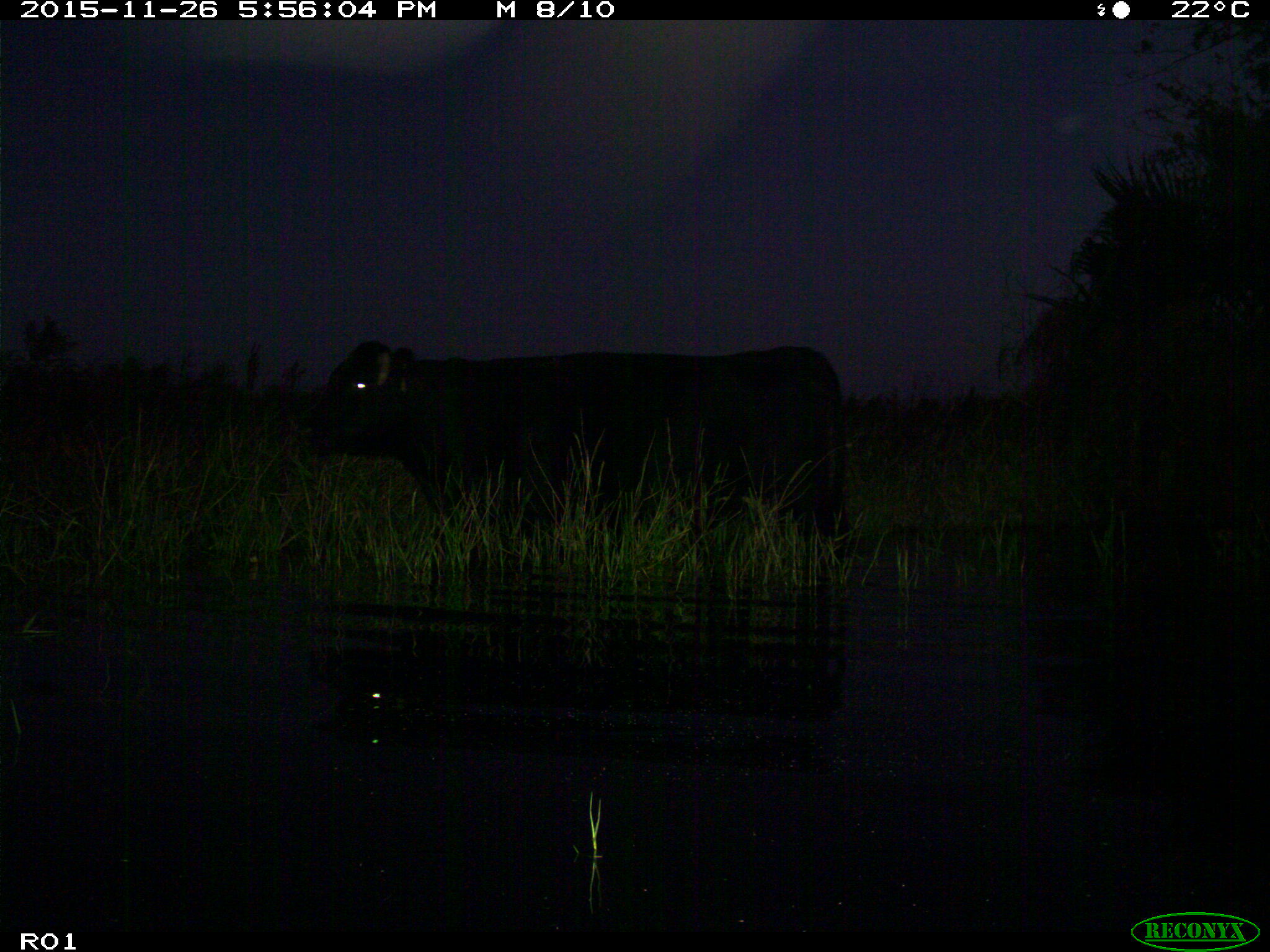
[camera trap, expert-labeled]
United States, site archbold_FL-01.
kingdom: Animalia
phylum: Chordata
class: Mammalia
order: Artiodactyla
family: Bovidae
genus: Bos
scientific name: Bos taurus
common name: domestic cow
Bos taurus (domestic cow).